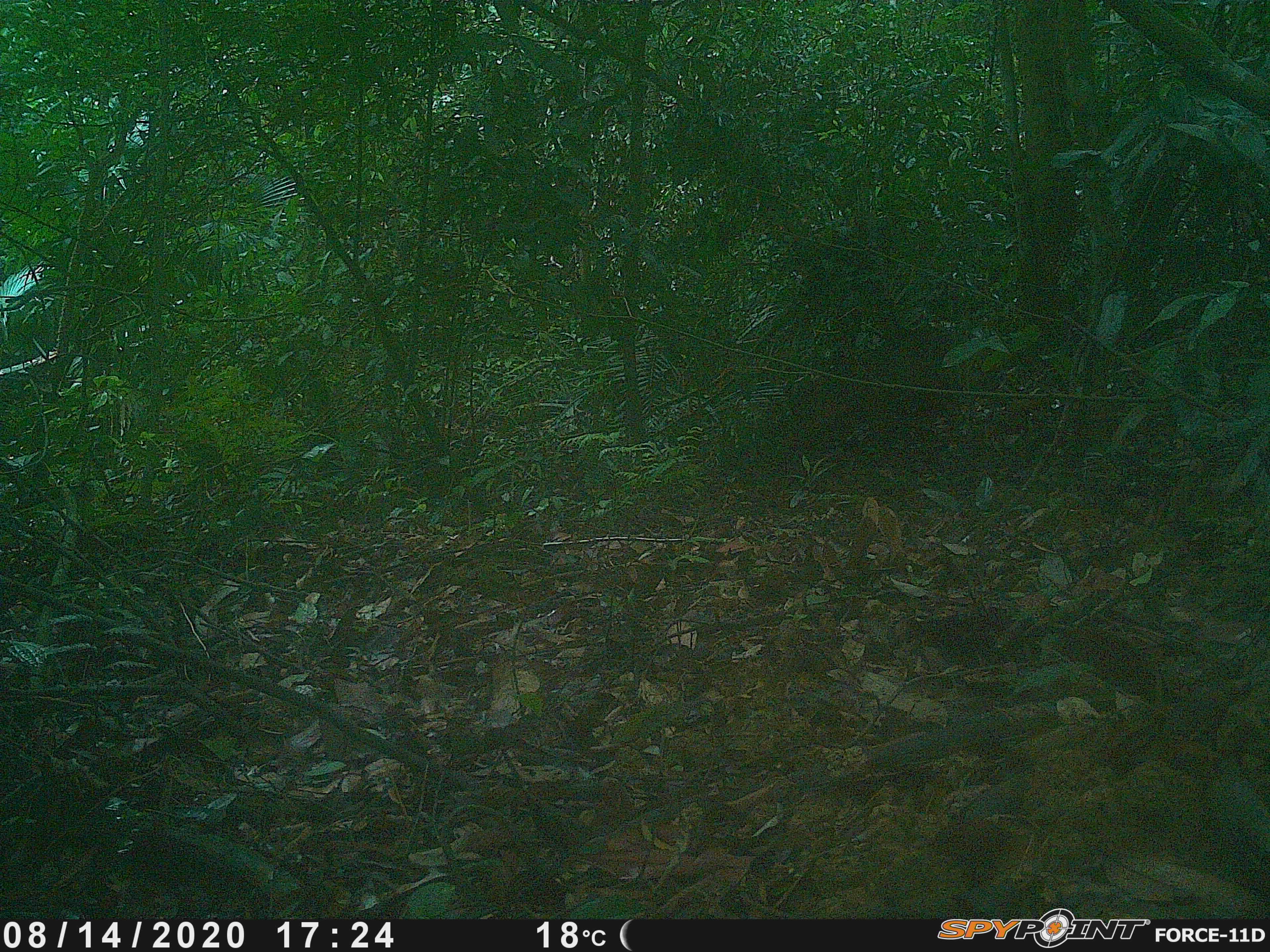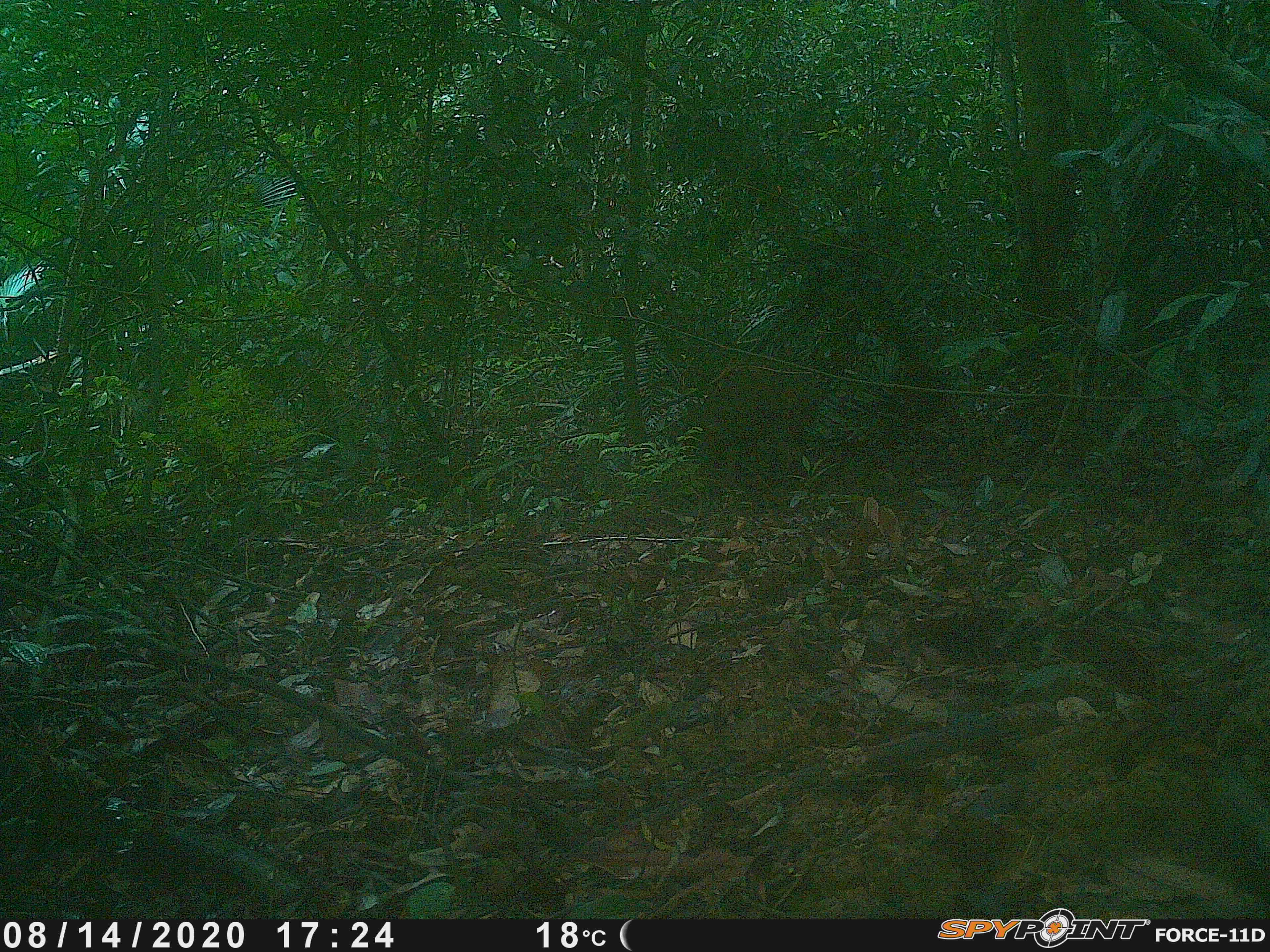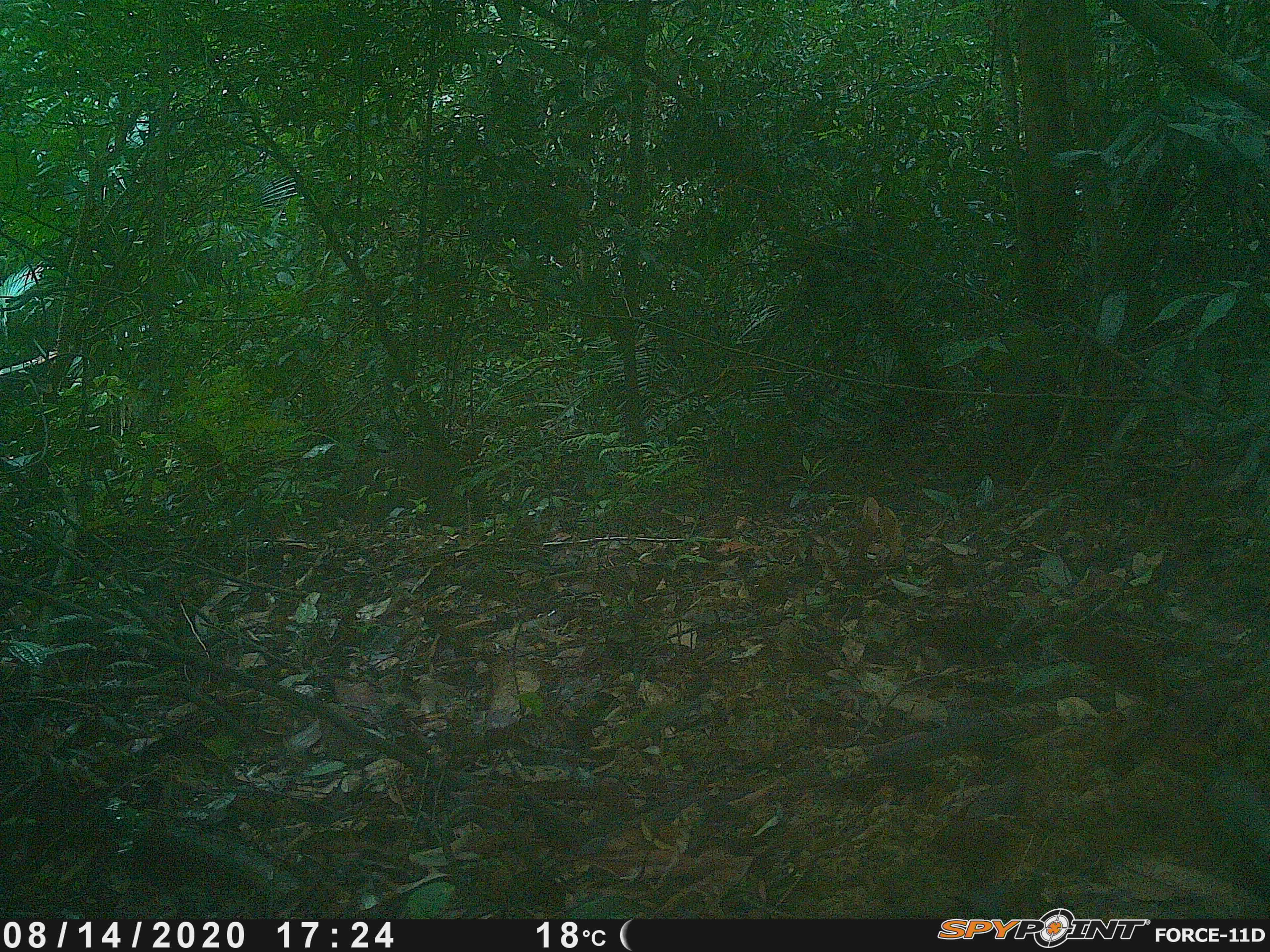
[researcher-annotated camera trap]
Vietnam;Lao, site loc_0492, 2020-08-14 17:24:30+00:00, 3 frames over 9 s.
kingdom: Animalia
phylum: Chordata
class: Mammalia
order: Artiodactyla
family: Suidae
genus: Sus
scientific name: Sus scrofa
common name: eurasian wild pig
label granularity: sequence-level